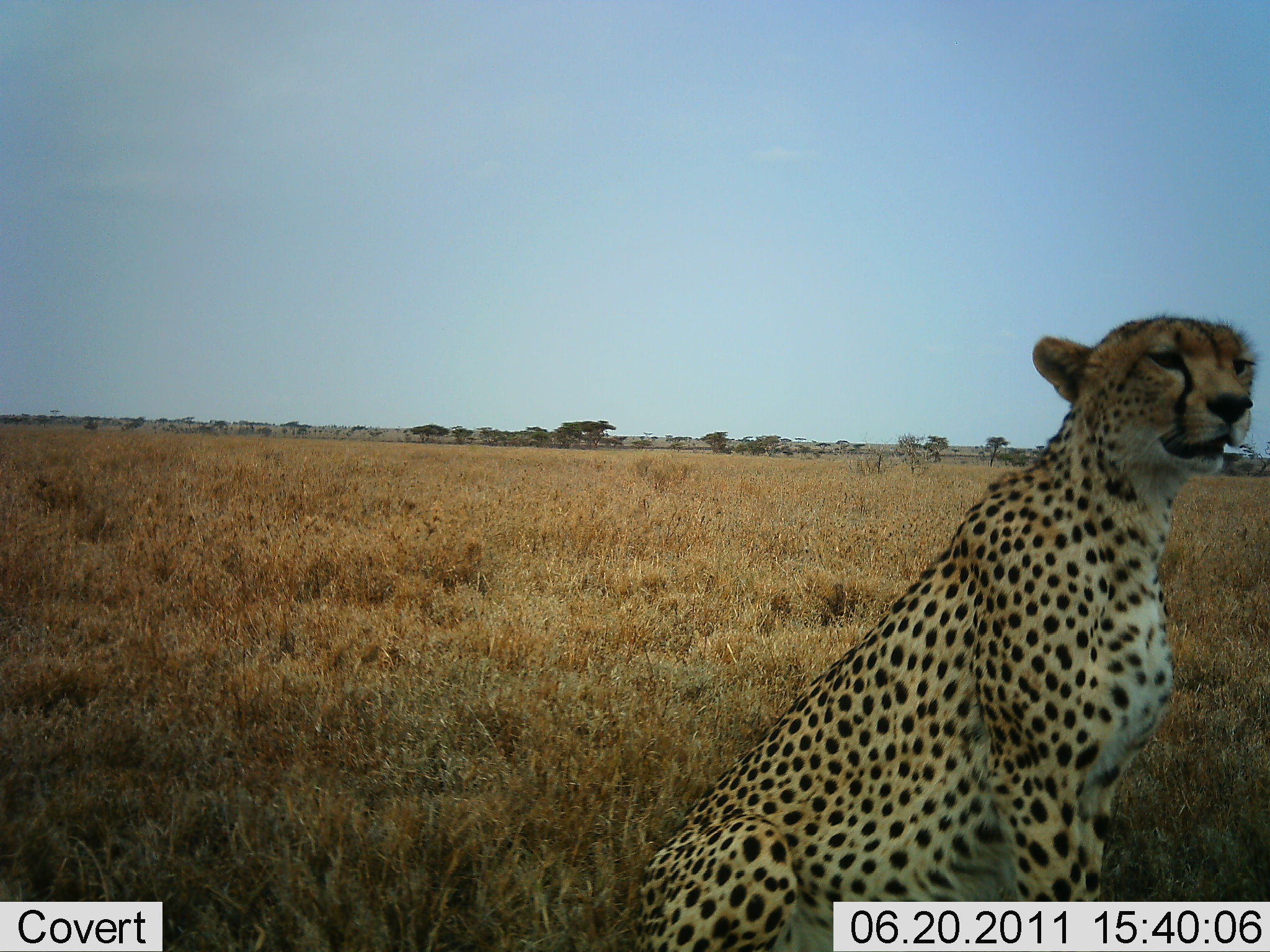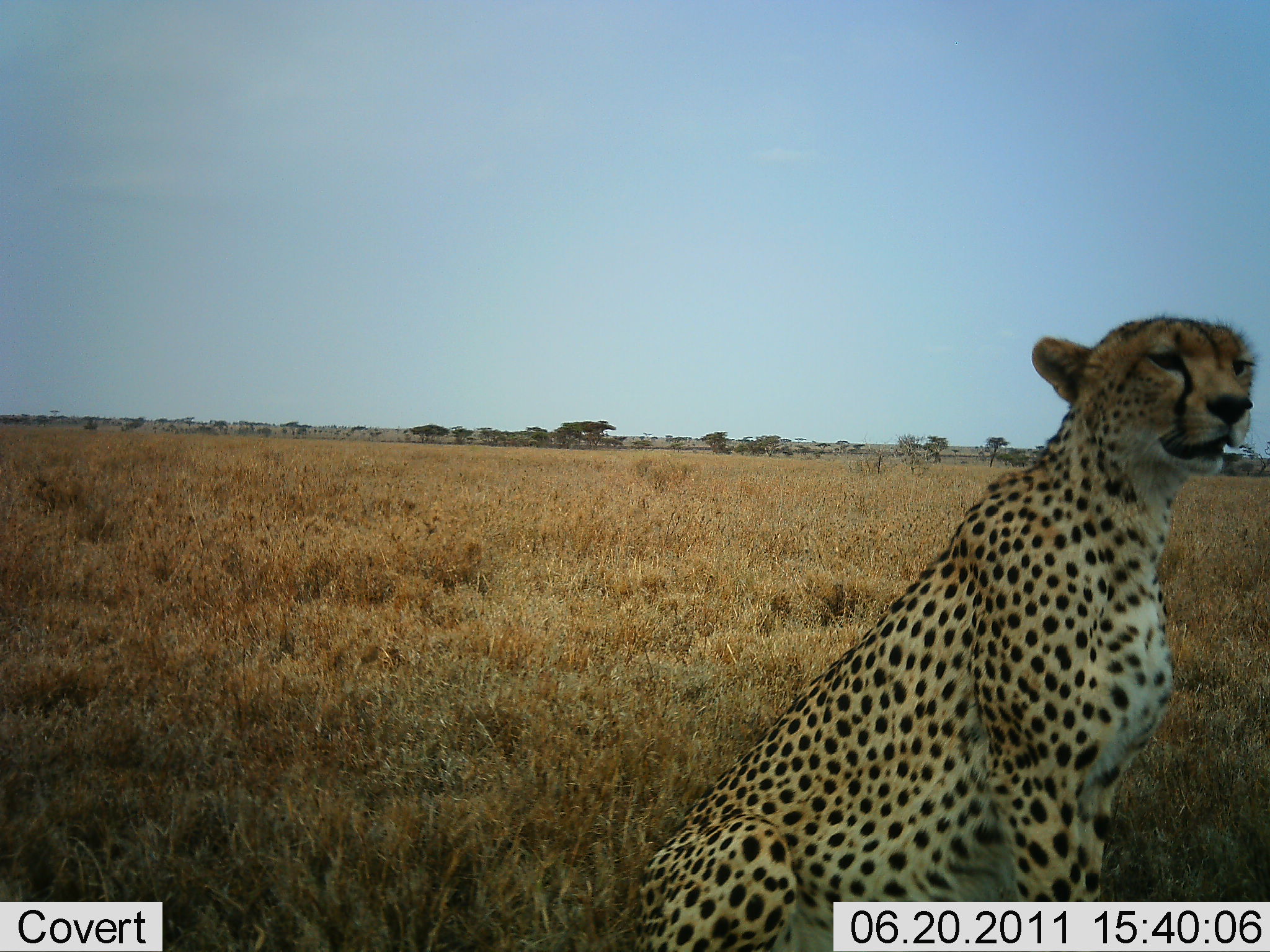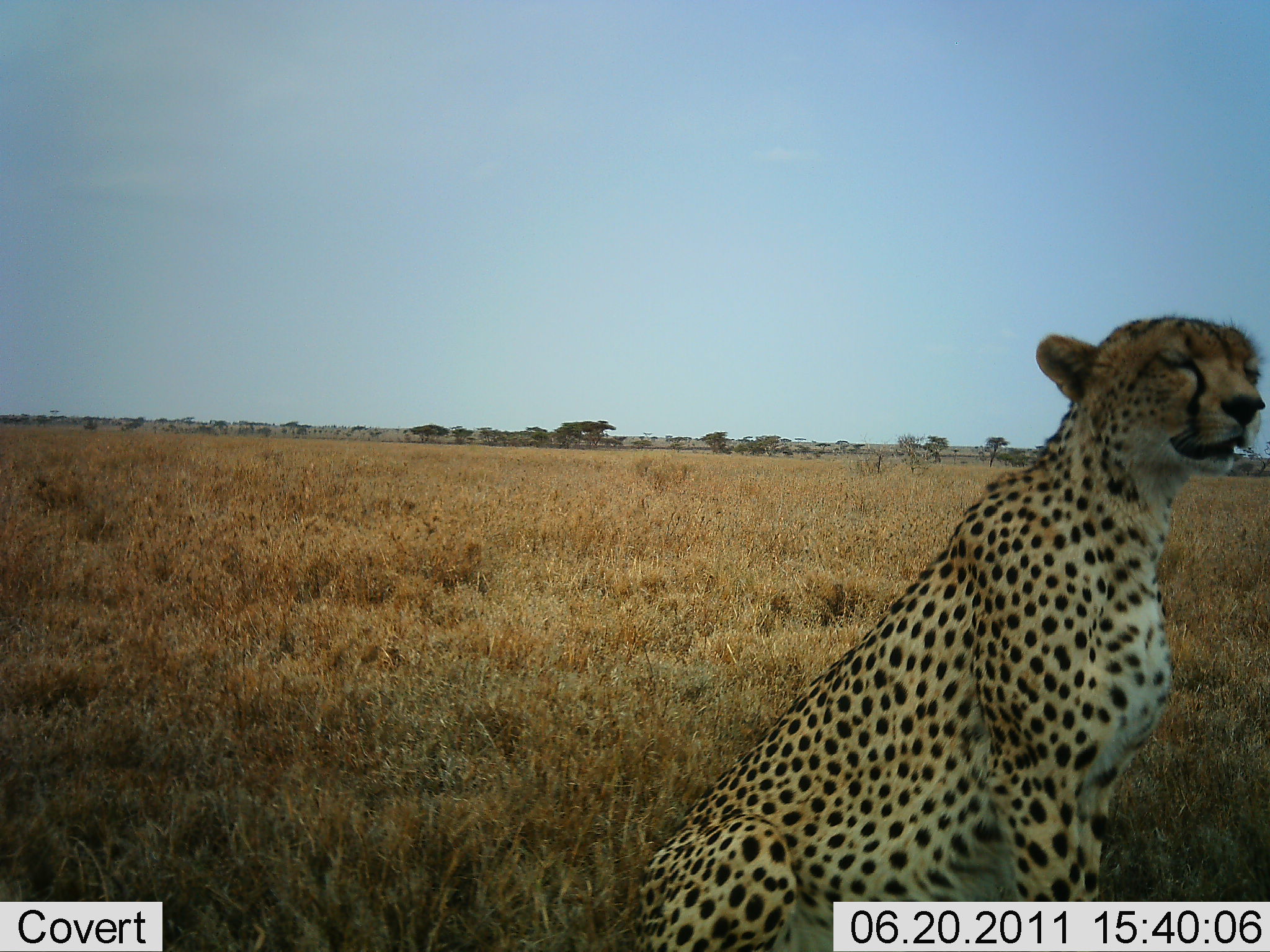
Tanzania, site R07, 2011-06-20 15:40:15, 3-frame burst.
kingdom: Animalia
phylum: Chordata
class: Mammalia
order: Carnivora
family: Felidae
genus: Acinonyx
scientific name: Acinonyx jubatus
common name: cheetah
Cheetah (Acinonyx jubatus), count 1. Behavior (volunteer vote fractions): standing 8%, resting 100%, moving 0%, interacting 0%. Young present (vote fraction): 0%. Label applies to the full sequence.